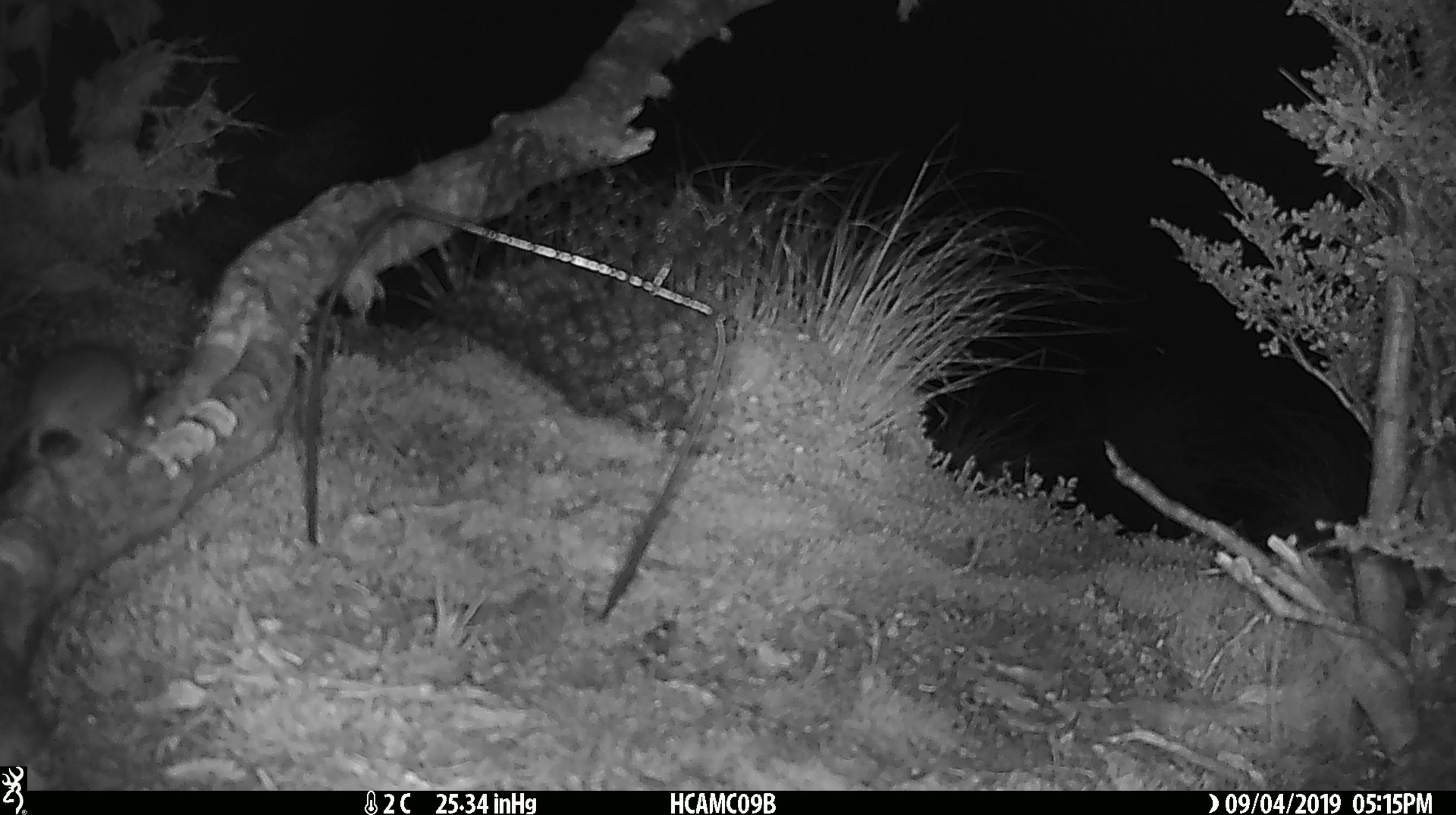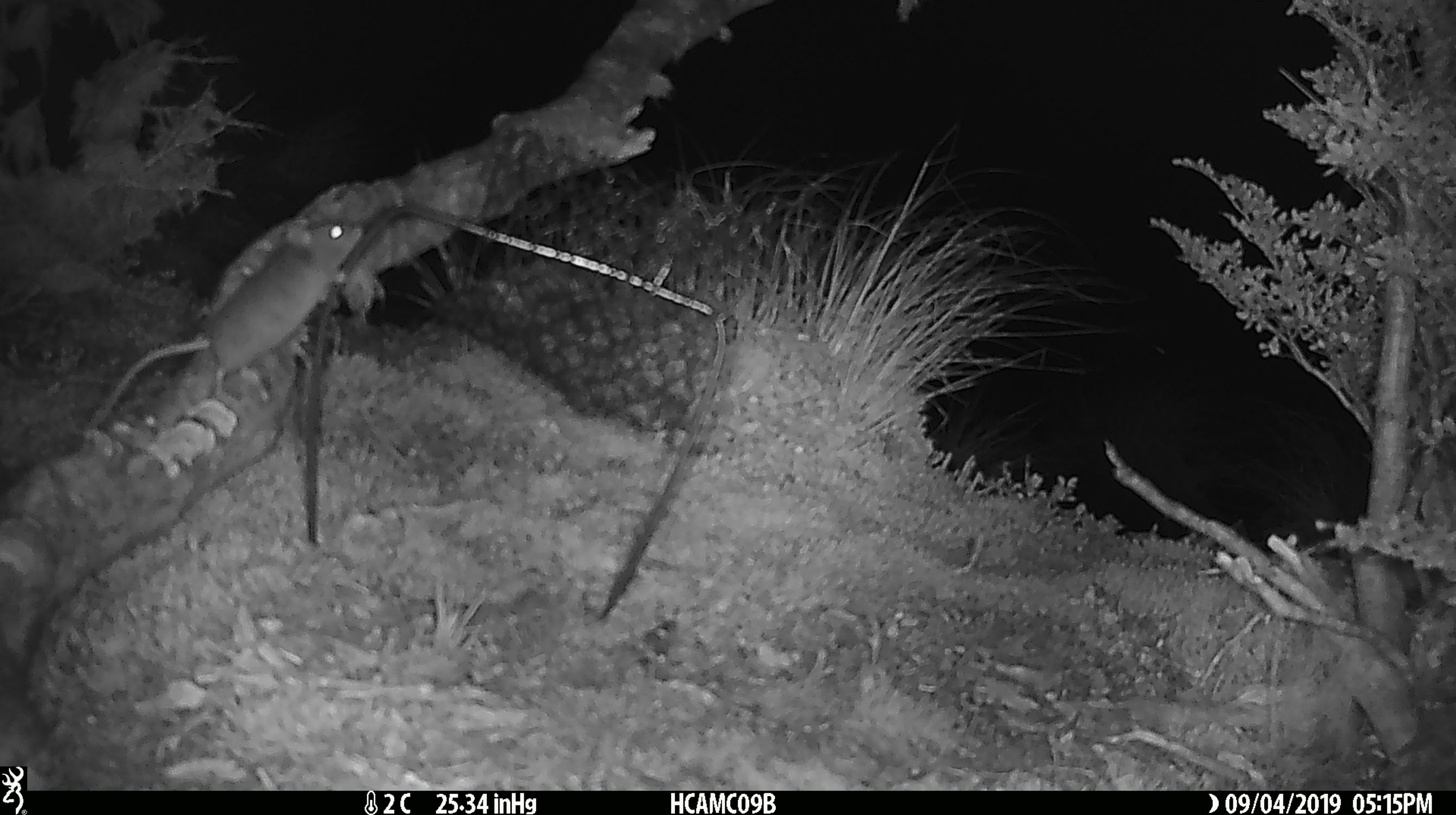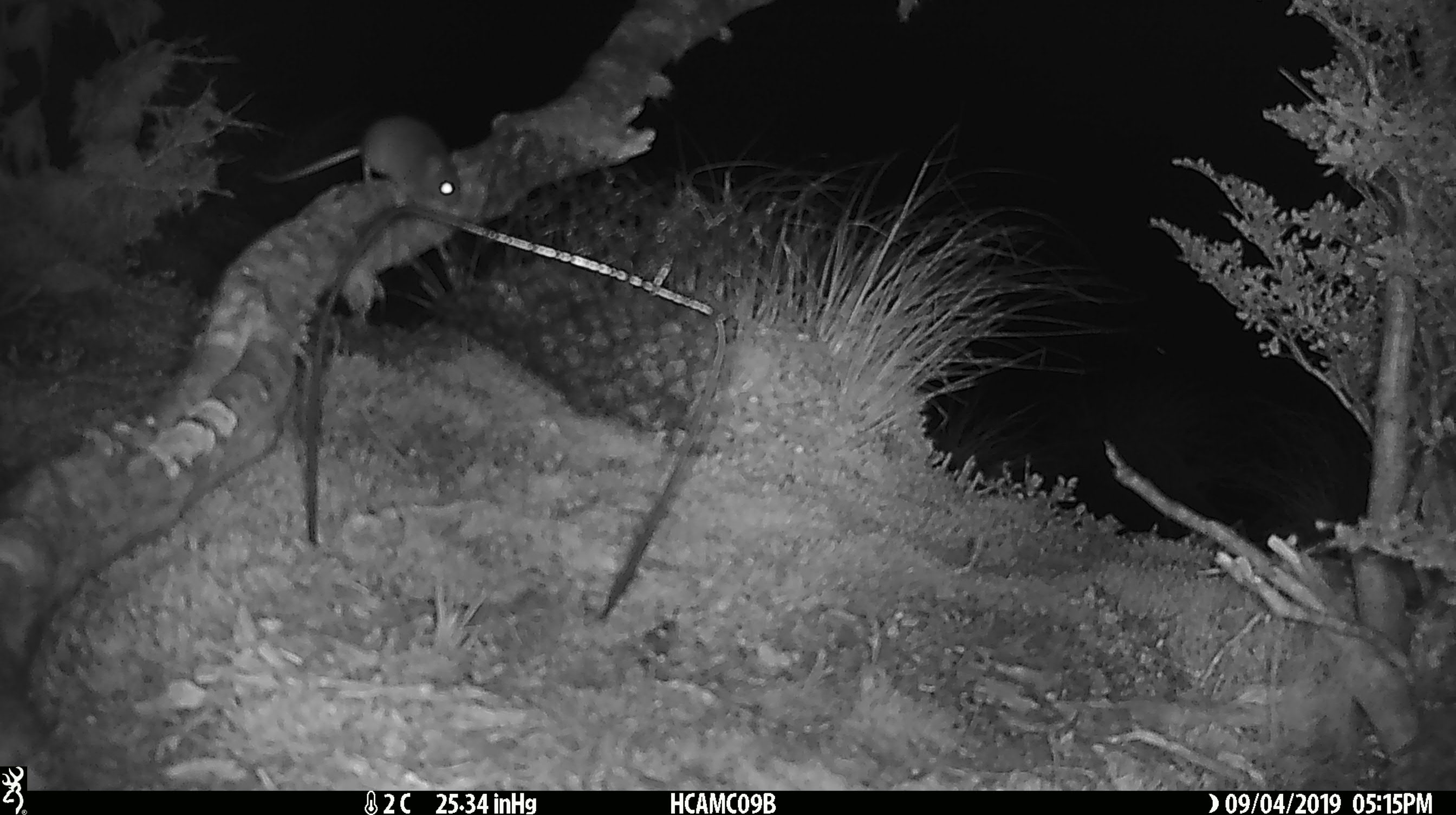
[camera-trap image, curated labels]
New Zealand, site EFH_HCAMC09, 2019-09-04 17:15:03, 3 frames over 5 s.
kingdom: Animalia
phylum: Chordata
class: Mammalia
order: Rodentia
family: Muridae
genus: Mus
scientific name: Mus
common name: mouse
Mouse (Mus).